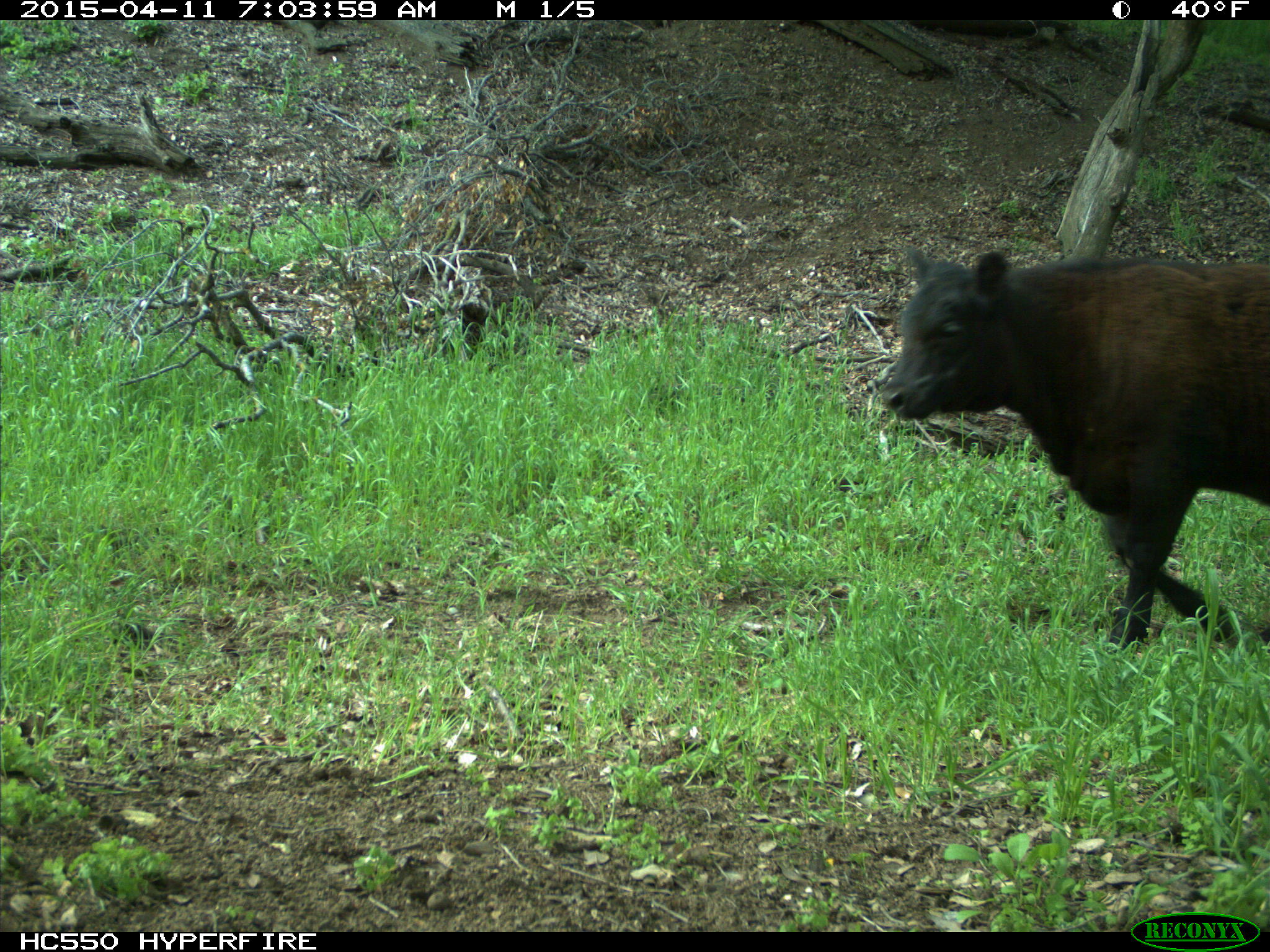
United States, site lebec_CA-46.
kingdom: Animalia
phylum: Chordata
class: Mammalia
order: Artiodactyla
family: Bovidae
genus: Bos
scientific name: Bos taurus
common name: domestic cow